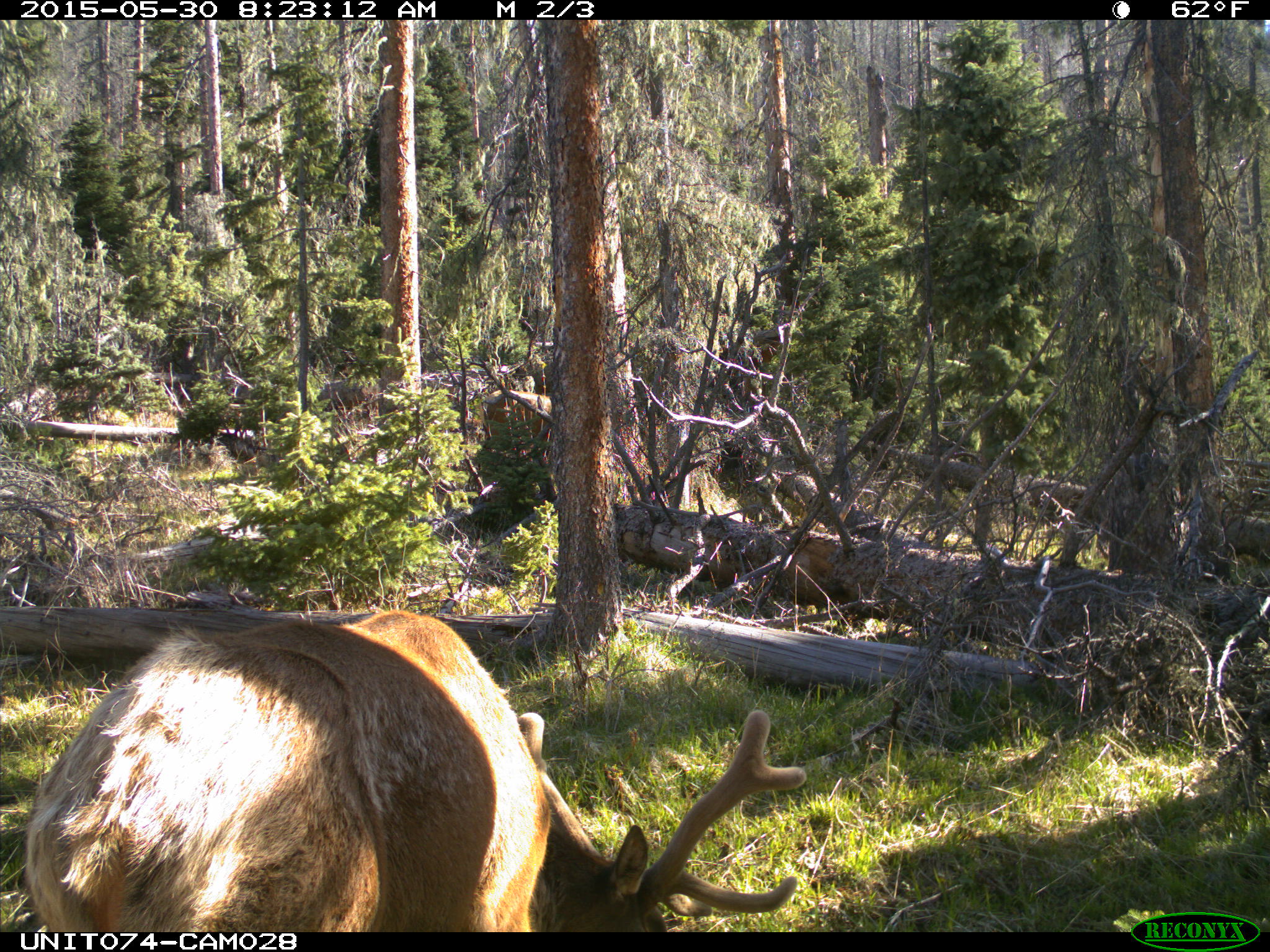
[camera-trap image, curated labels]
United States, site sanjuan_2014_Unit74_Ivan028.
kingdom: Animalia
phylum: Chordata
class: Mammalia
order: Artiodactyla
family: Cervidae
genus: Cervus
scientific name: Cervus elaphus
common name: red deer